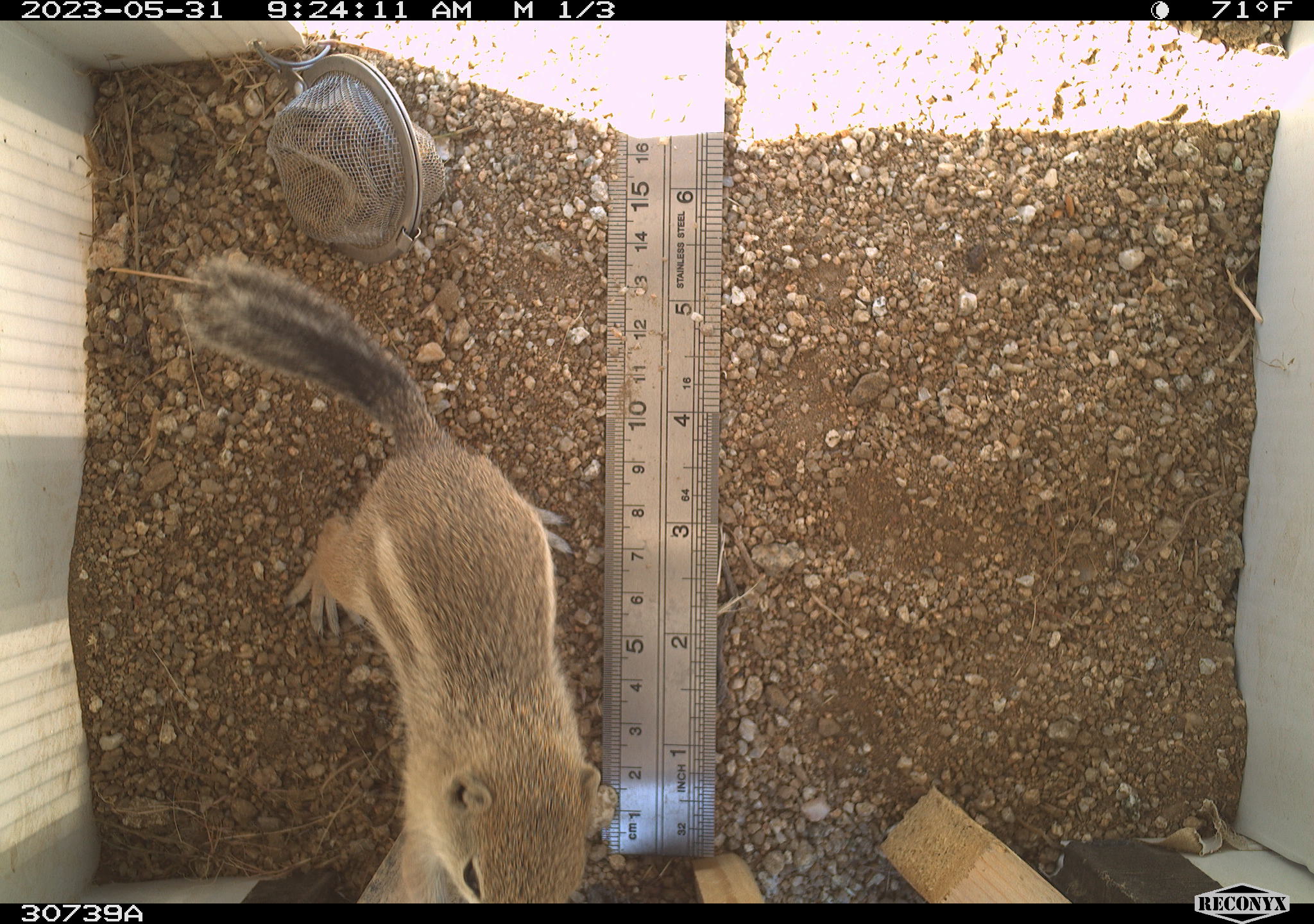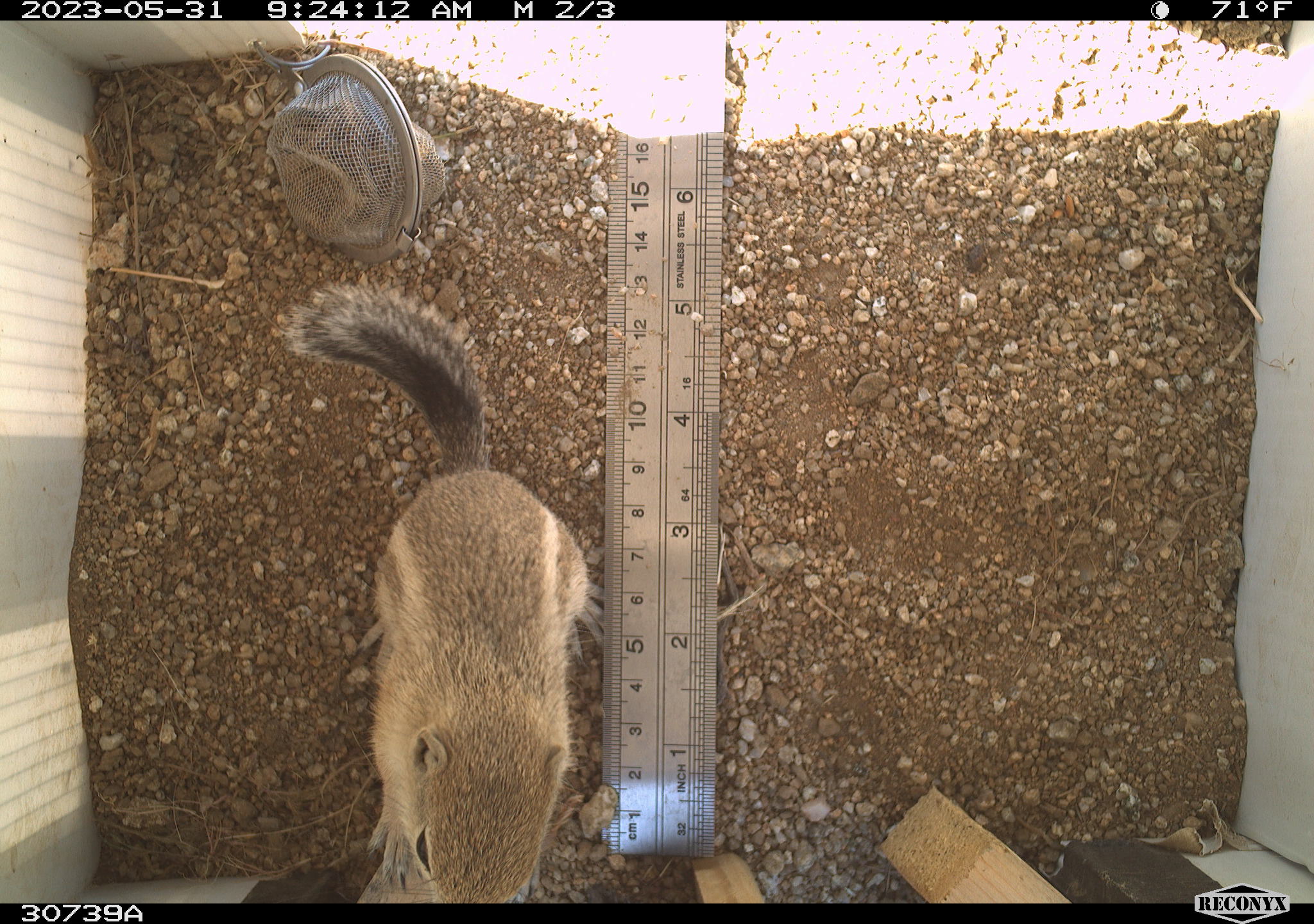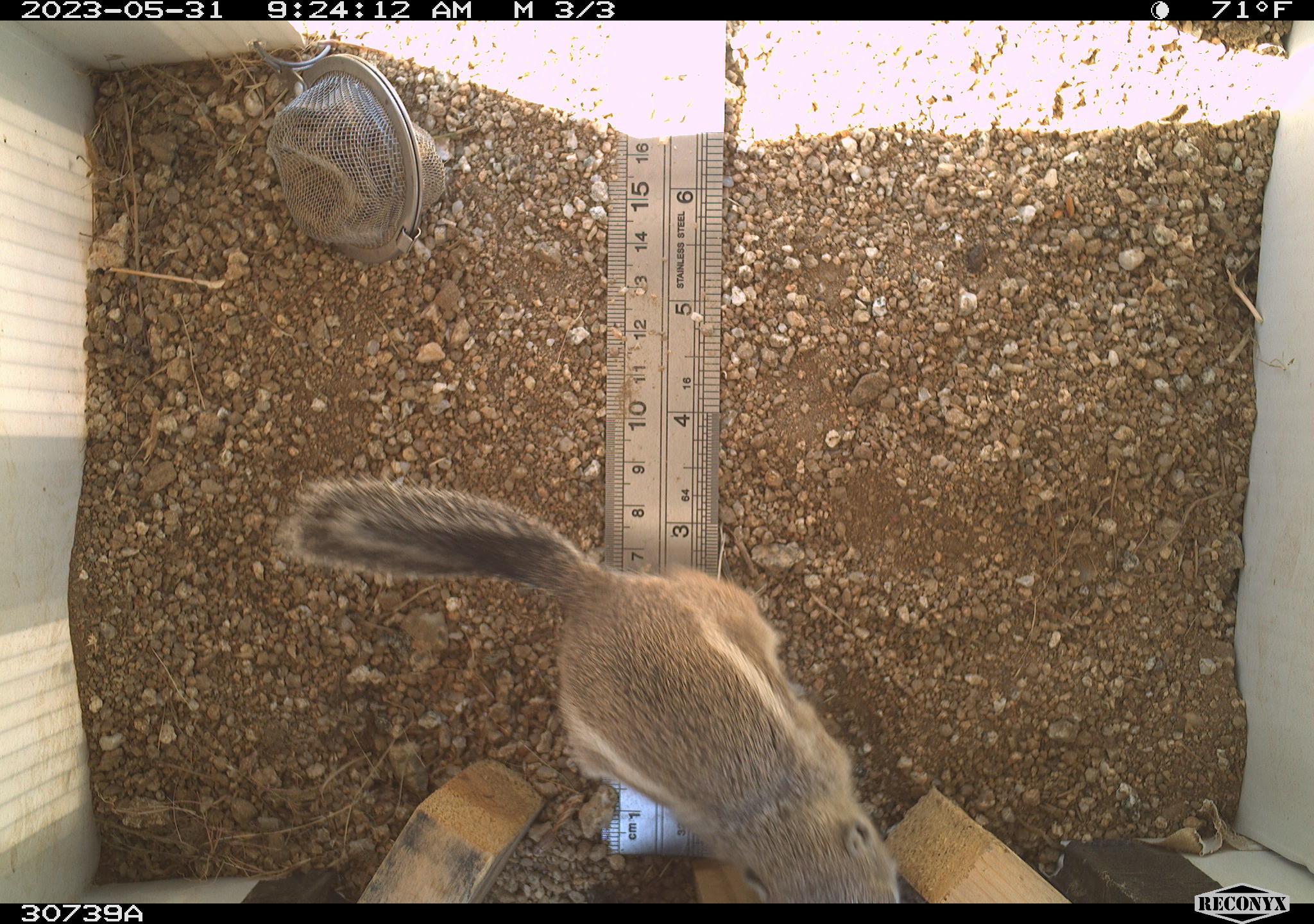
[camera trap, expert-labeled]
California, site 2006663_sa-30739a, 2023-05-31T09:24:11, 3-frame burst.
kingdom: Animalia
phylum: Chordata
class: Mammalia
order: Rodentia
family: Sciuridae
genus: Ammospermophilus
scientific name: Ammospermophilus leucurus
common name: white-tailed antelope squirrel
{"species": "white-tailed antelope squirrel (Ammospermophilus leucurus)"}